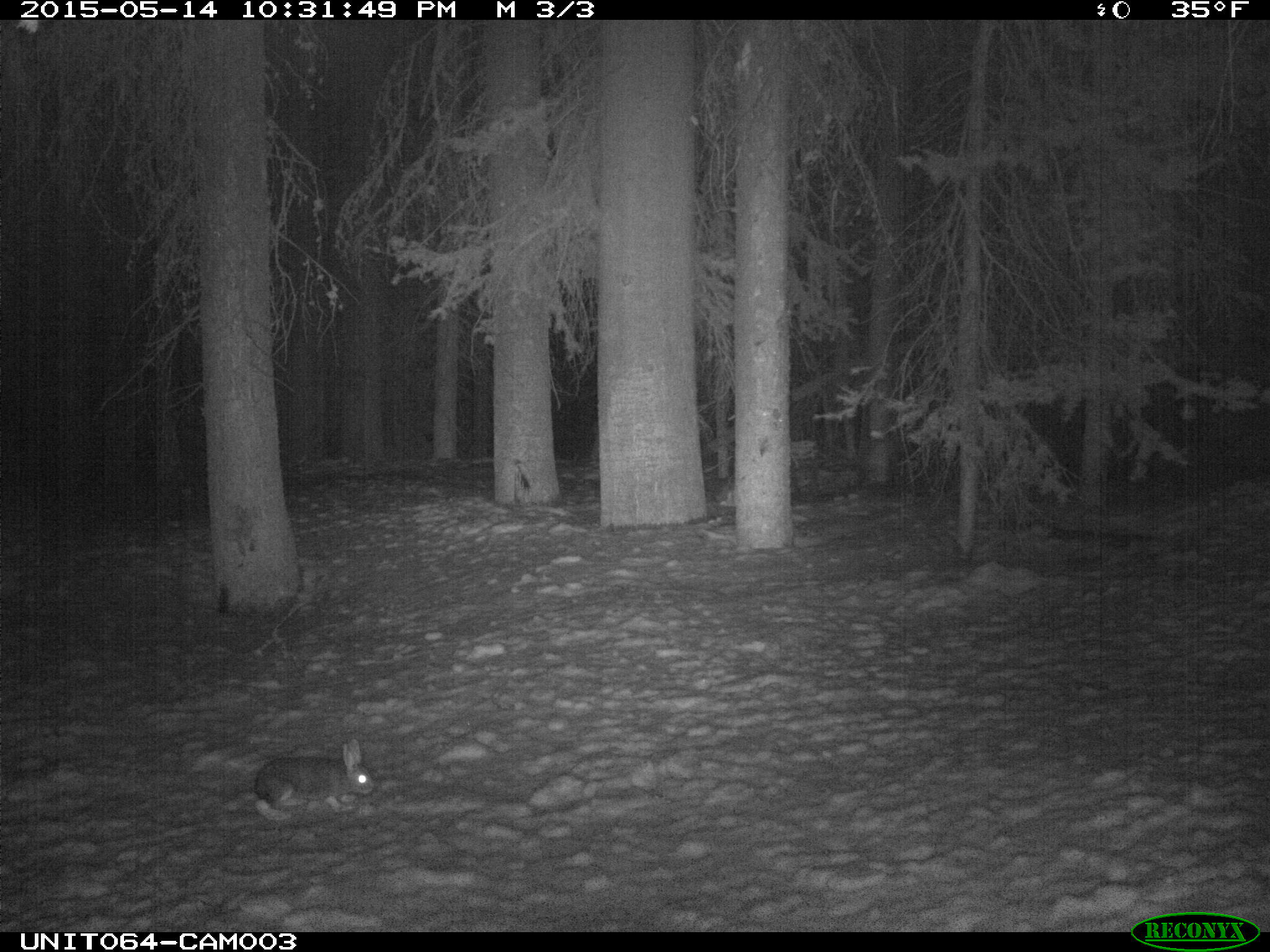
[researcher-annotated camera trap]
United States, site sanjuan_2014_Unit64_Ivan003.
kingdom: Animalia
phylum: Chordata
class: Mammalia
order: Lagomorpha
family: Leporidae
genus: Lepus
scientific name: Lepus americanus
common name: snowshoe hare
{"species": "Lepus americanus (snowshoe hare)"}